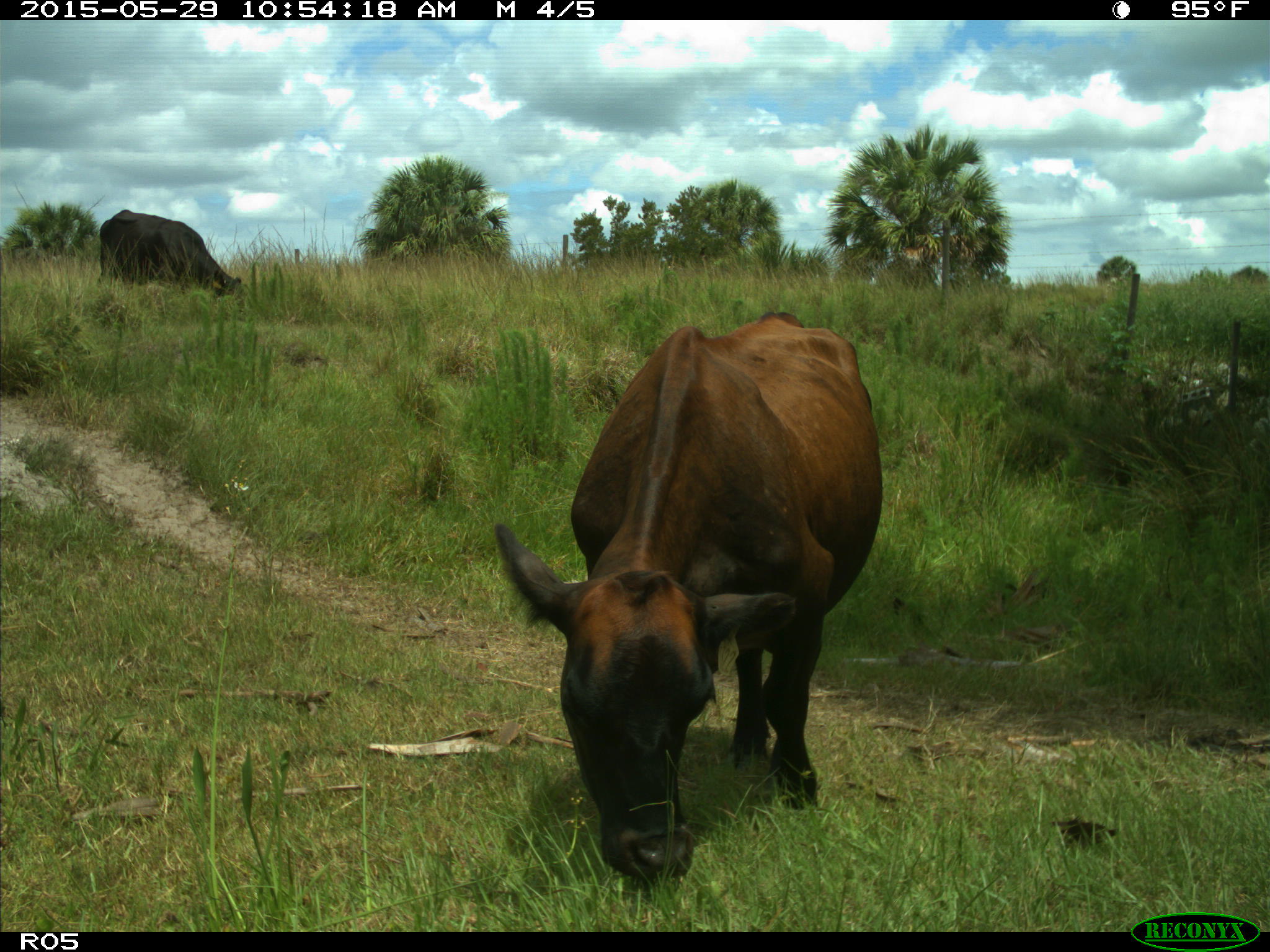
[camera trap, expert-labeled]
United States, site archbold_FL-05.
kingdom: Animalia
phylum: Chordata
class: Mammalia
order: Artiodactyla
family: Bovidae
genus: Bos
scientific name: Bos taurus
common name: domestic cow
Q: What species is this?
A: Bos taurus (domestic cow).